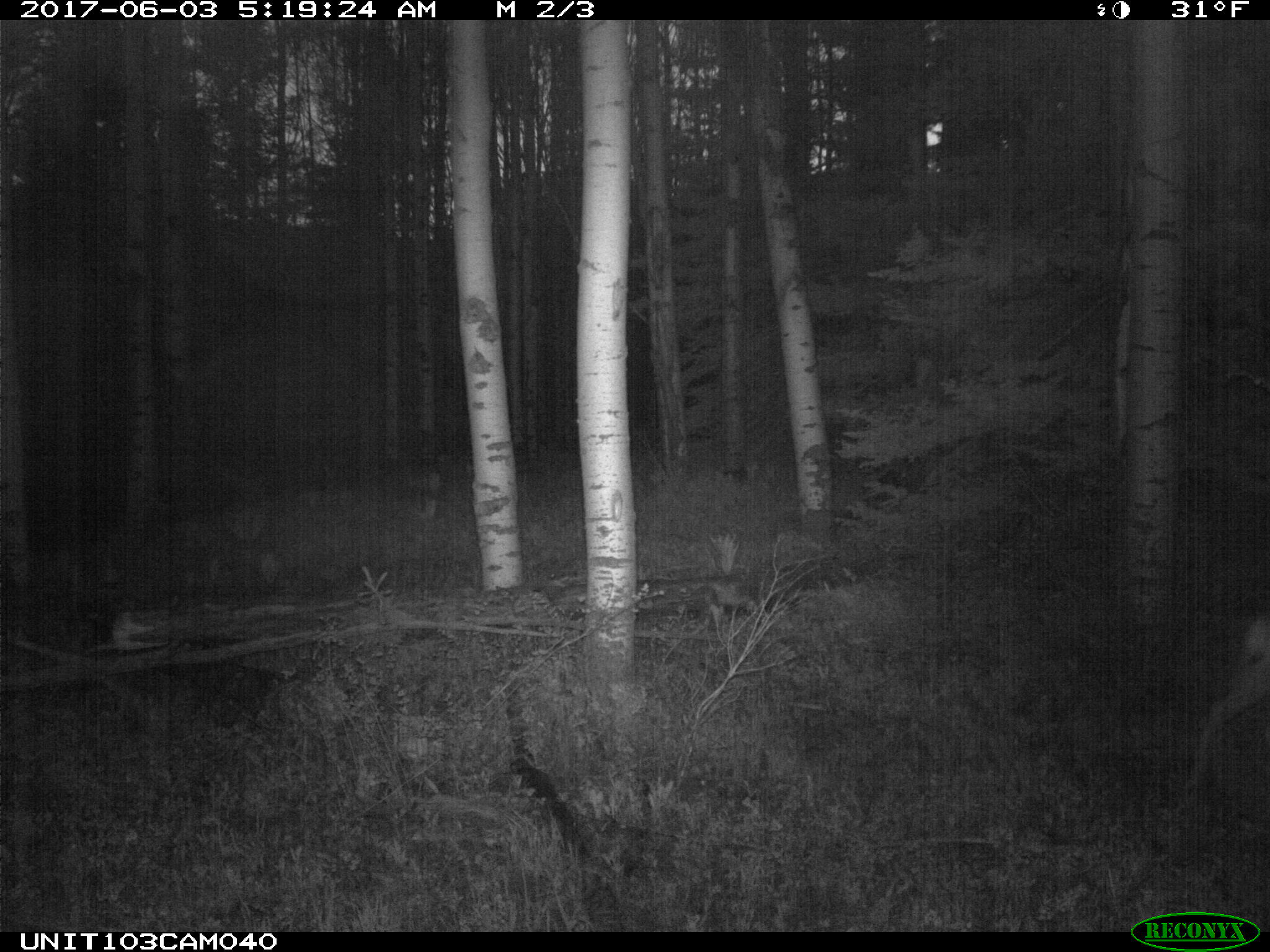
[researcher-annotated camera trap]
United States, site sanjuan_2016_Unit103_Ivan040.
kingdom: Animalia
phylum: Chordata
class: Mammalia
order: Artiodactyla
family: Cervidae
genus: Odocoileus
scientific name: Odocoileus hemionus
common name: mule deer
Odocoileus hemionus (mule deer).